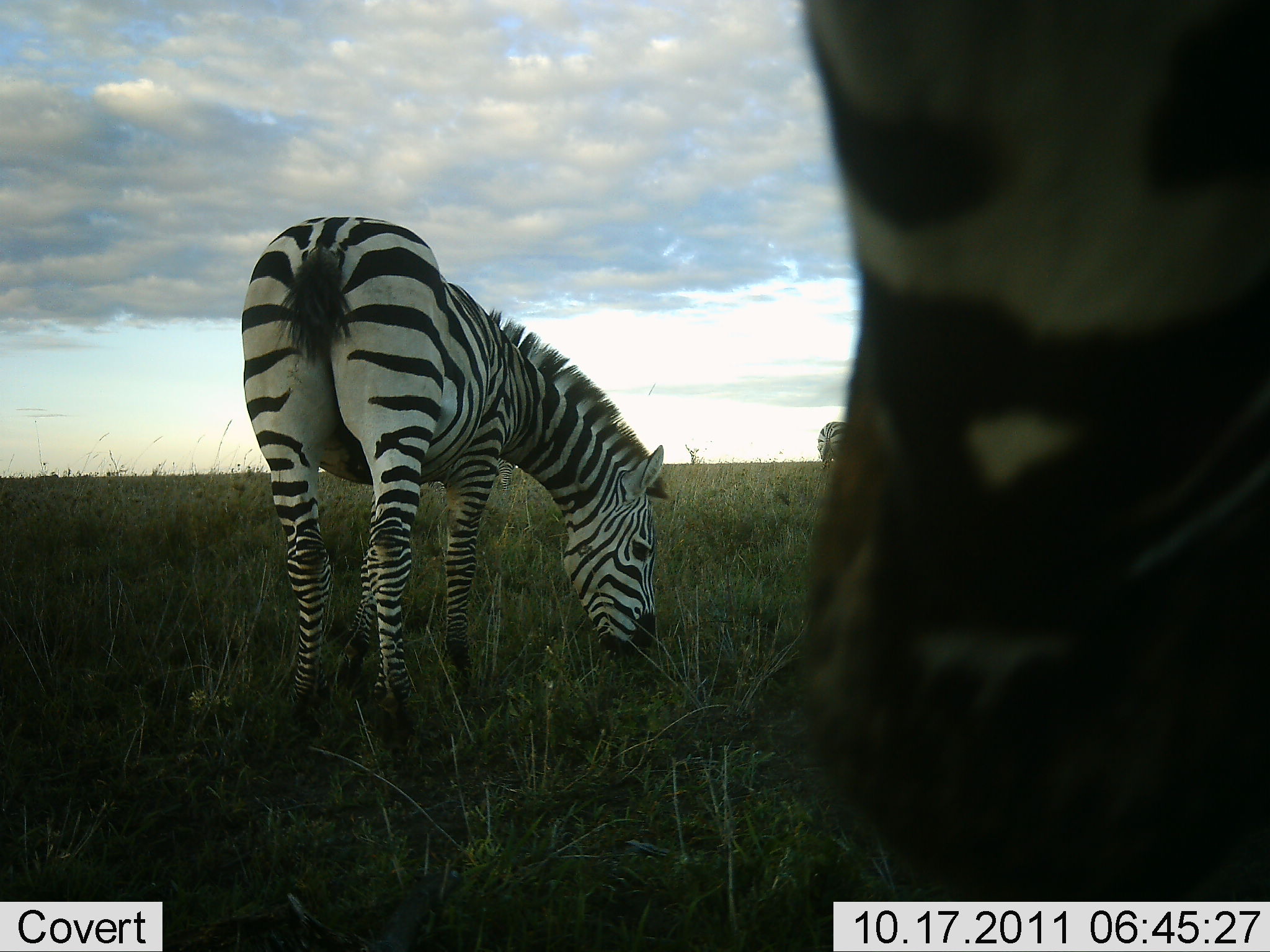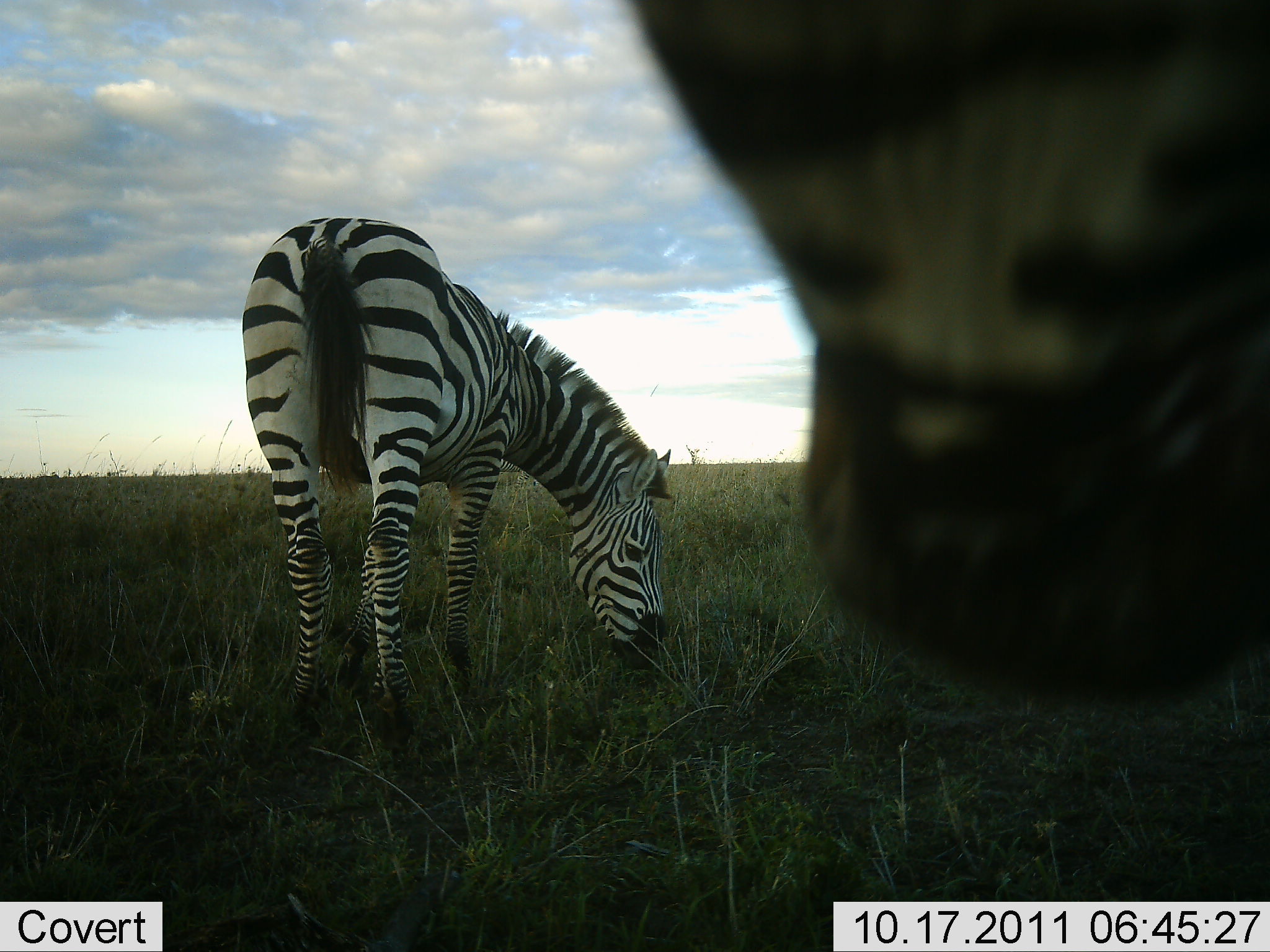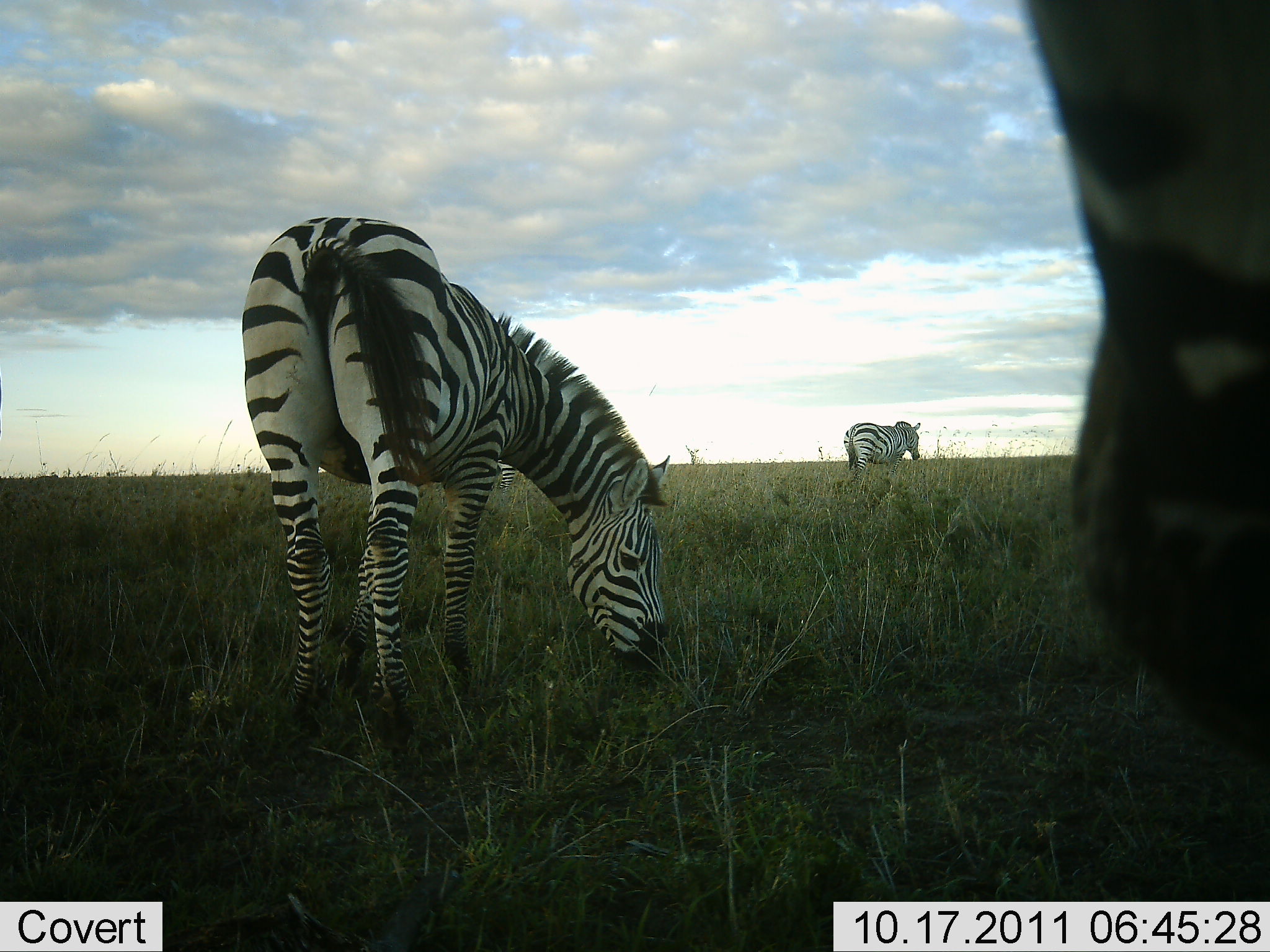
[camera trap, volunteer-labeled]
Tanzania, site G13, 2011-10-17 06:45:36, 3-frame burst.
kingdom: Animalia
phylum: Chordata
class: Mammalia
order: Perissodactyla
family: Equidae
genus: Equus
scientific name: Equus quagga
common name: plains zebra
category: zebra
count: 3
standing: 67%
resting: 0%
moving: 8%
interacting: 0%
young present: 0%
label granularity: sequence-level